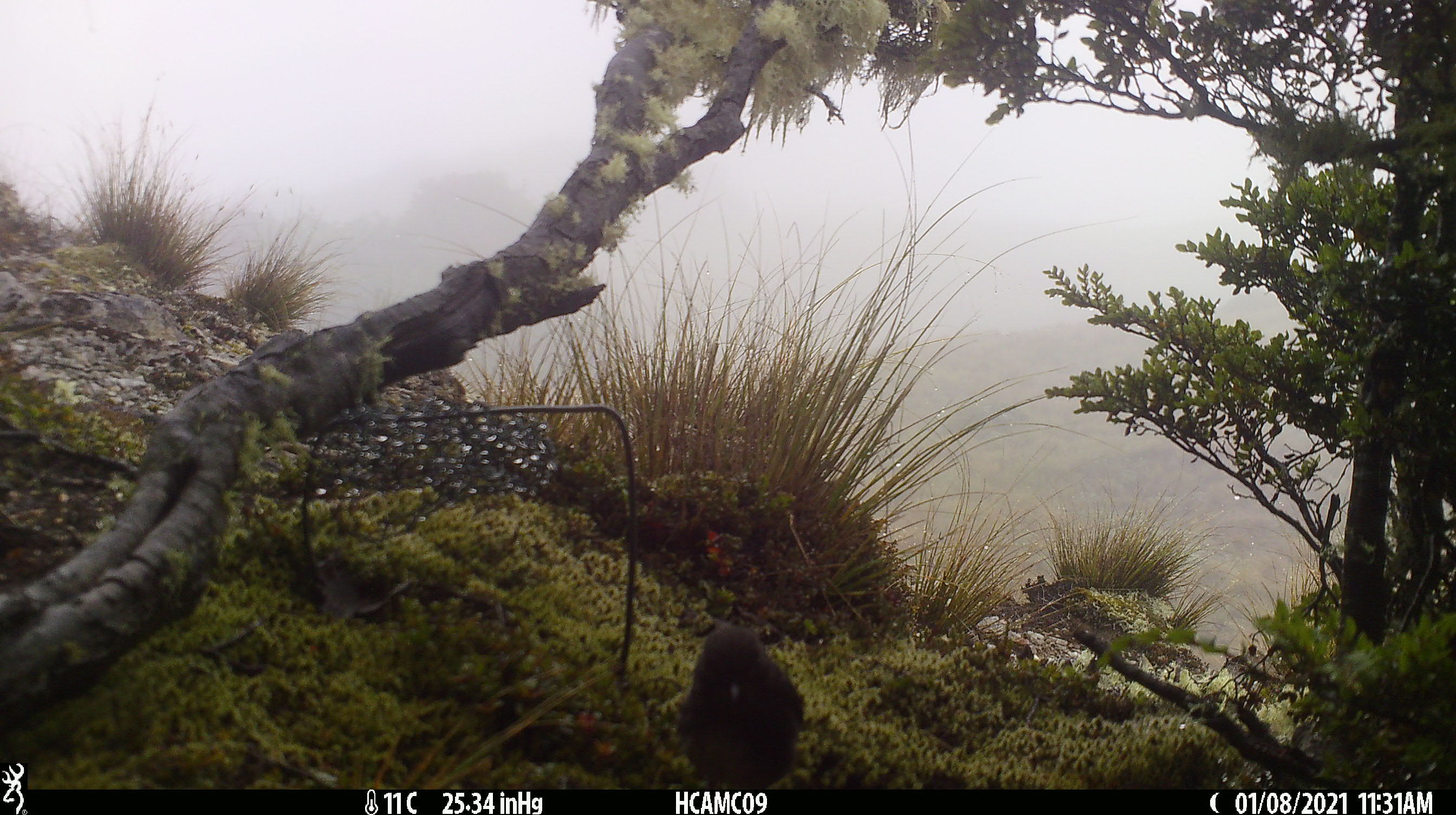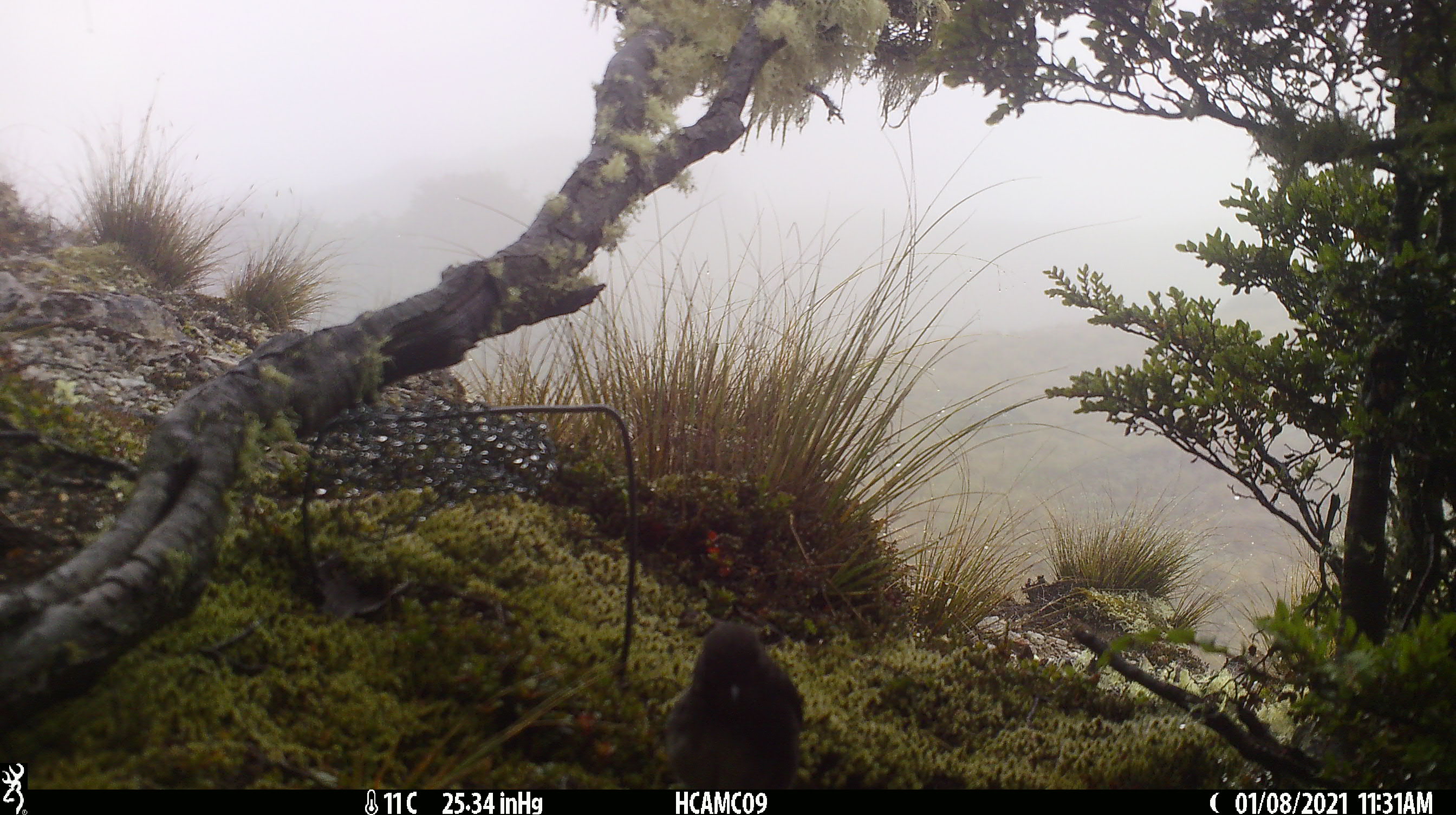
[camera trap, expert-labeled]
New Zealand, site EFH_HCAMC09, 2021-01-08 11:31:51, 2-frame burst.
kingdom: Animalia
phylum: Chordata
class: Aves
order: Passeriformes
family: Petroicidae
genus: Petroica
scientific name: Petroica australis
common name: new zealand robin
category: robin